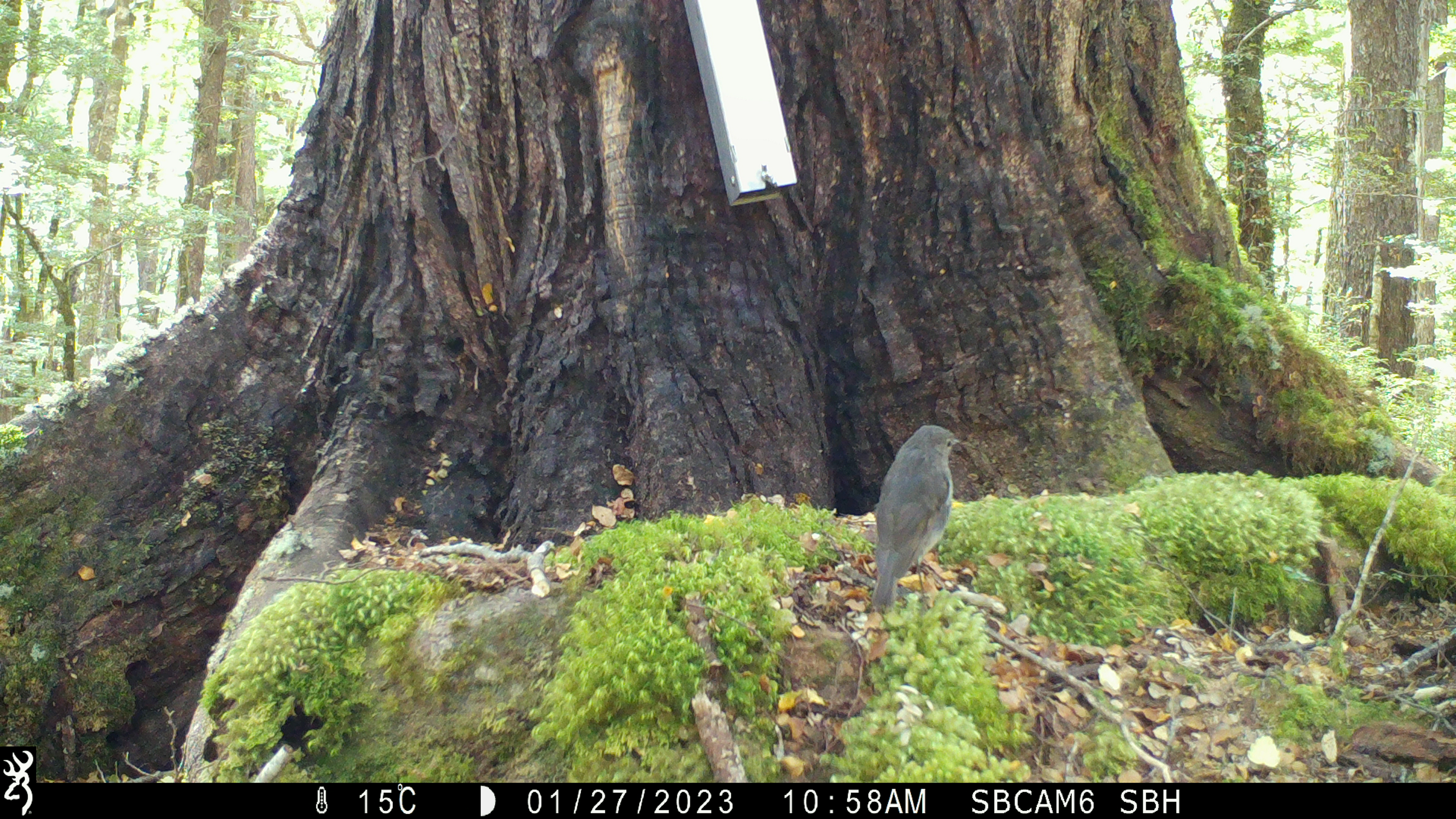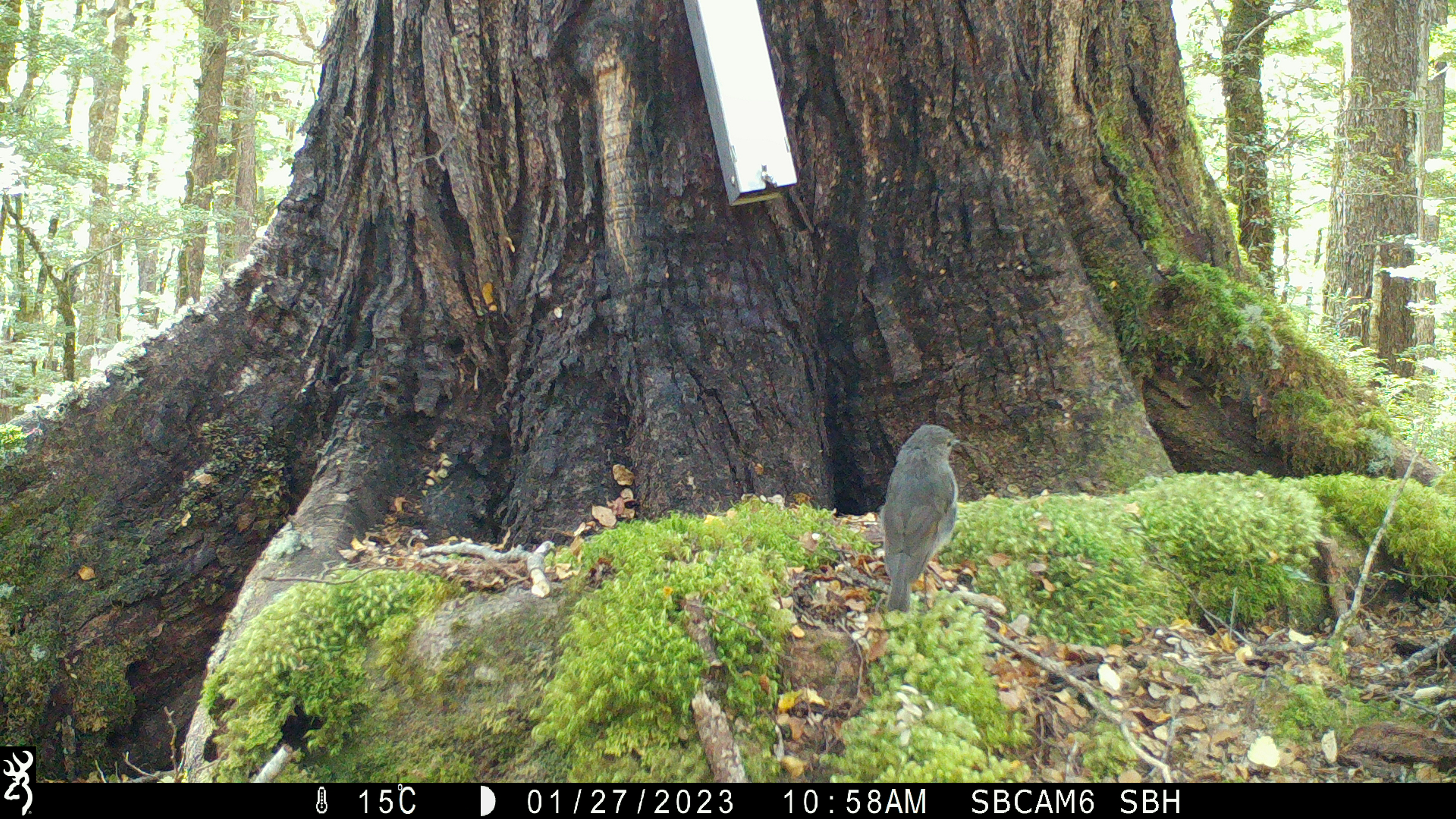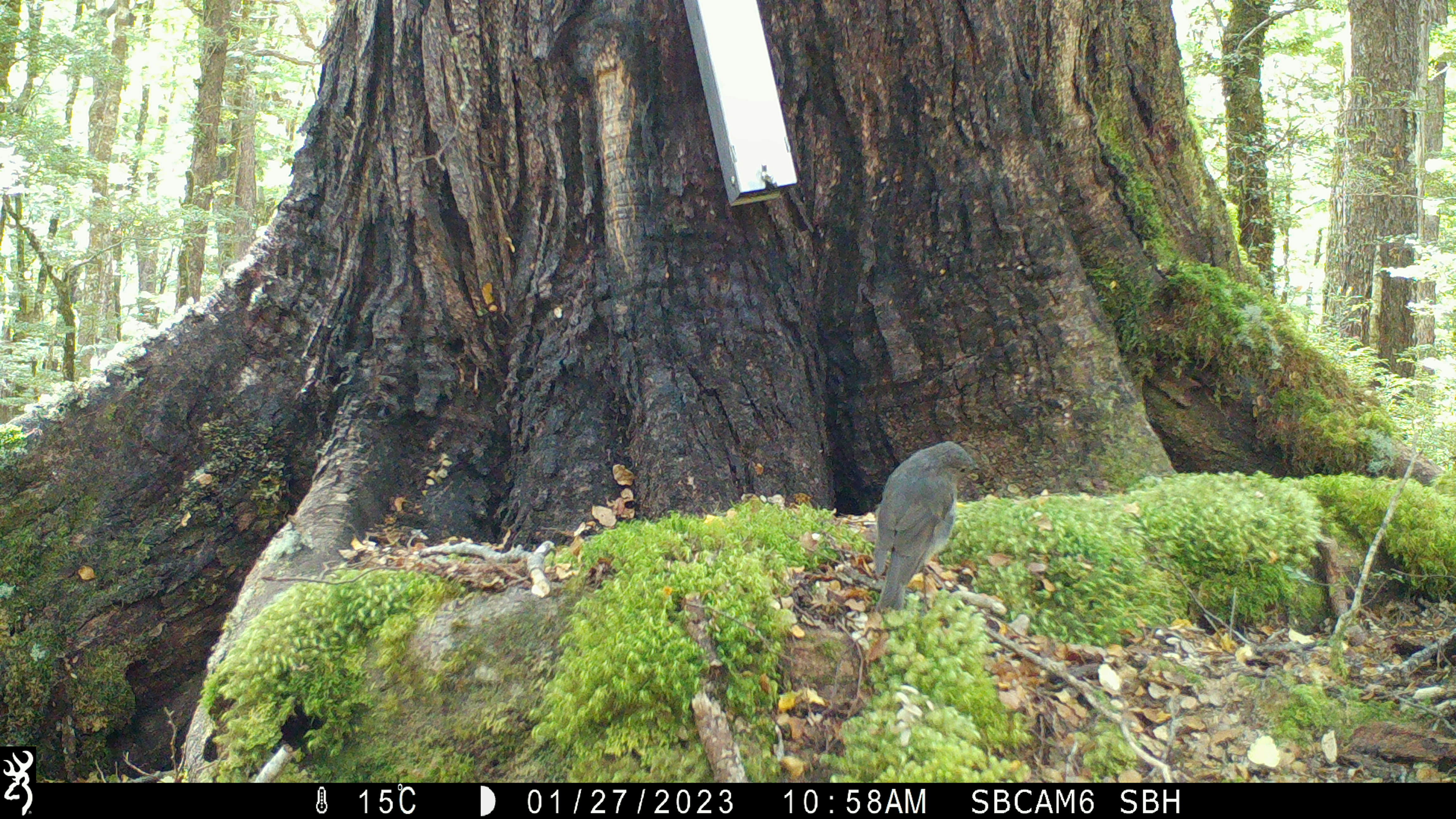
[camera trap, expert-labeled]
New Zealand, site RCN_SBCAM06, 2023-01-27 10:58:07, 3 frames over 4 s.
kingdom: Animalia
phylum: Chordata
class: Aves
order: Passeriformes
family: Petroicidae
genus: Petroica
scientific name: Petroica australis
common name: new zealand robin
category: robin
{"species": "robin (new zealand robin) (Petroica australis)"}